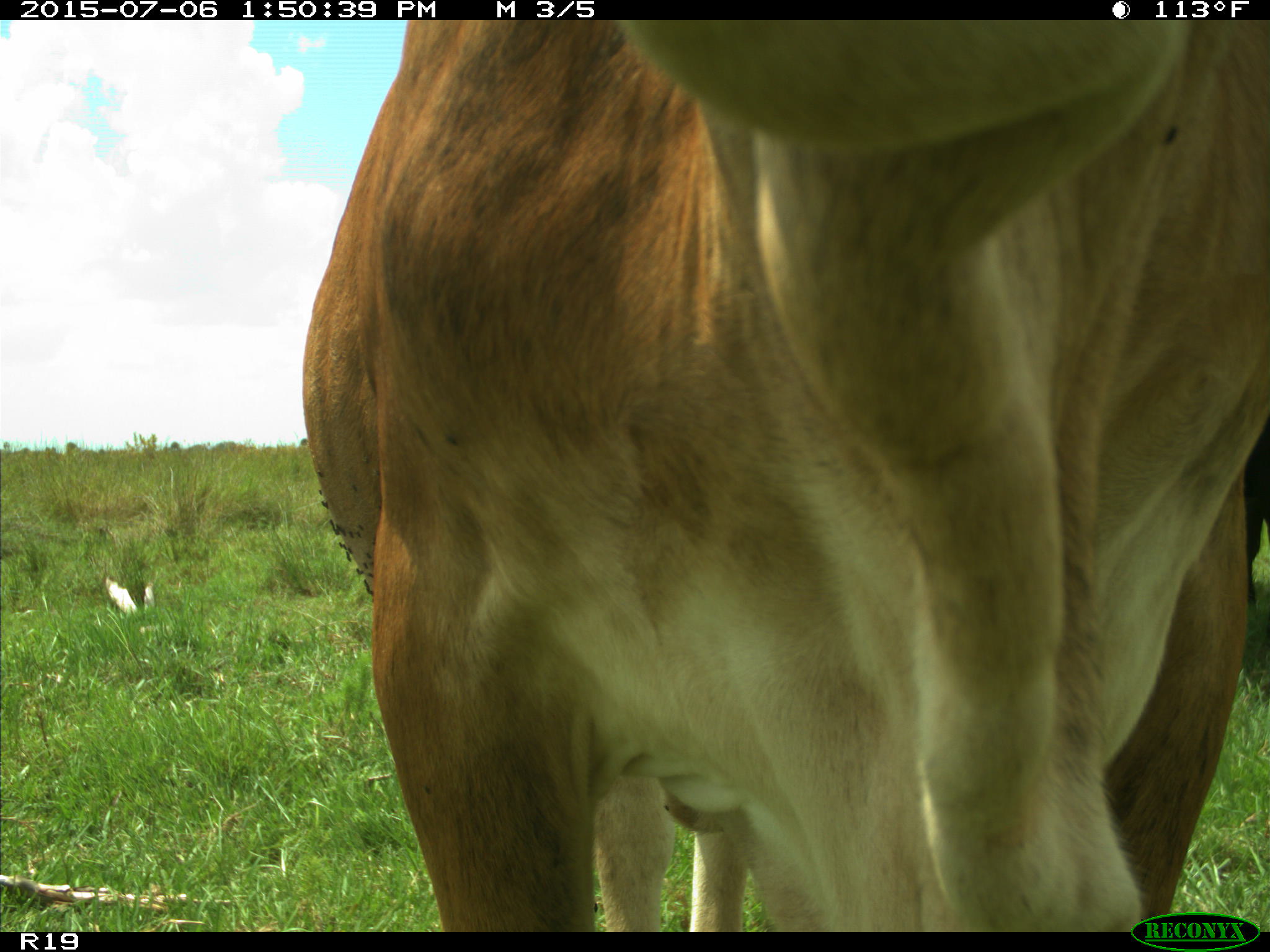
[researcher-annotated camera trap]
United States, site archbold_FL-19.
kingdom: Animalia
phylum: Chordata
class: Mammalia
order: Artiodactyla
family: Bovidae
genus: Bos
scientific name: Bos taurus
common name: domestic cow